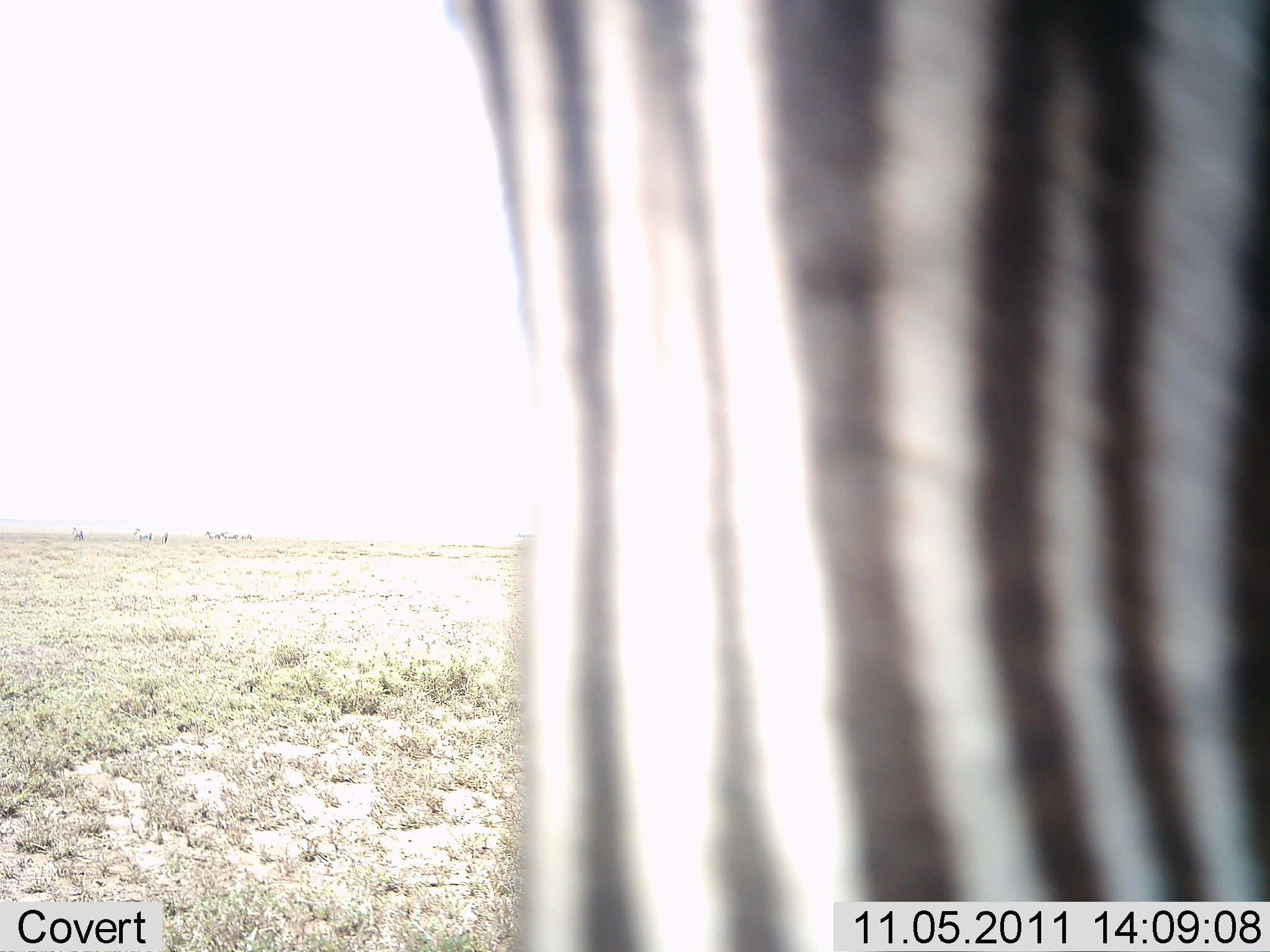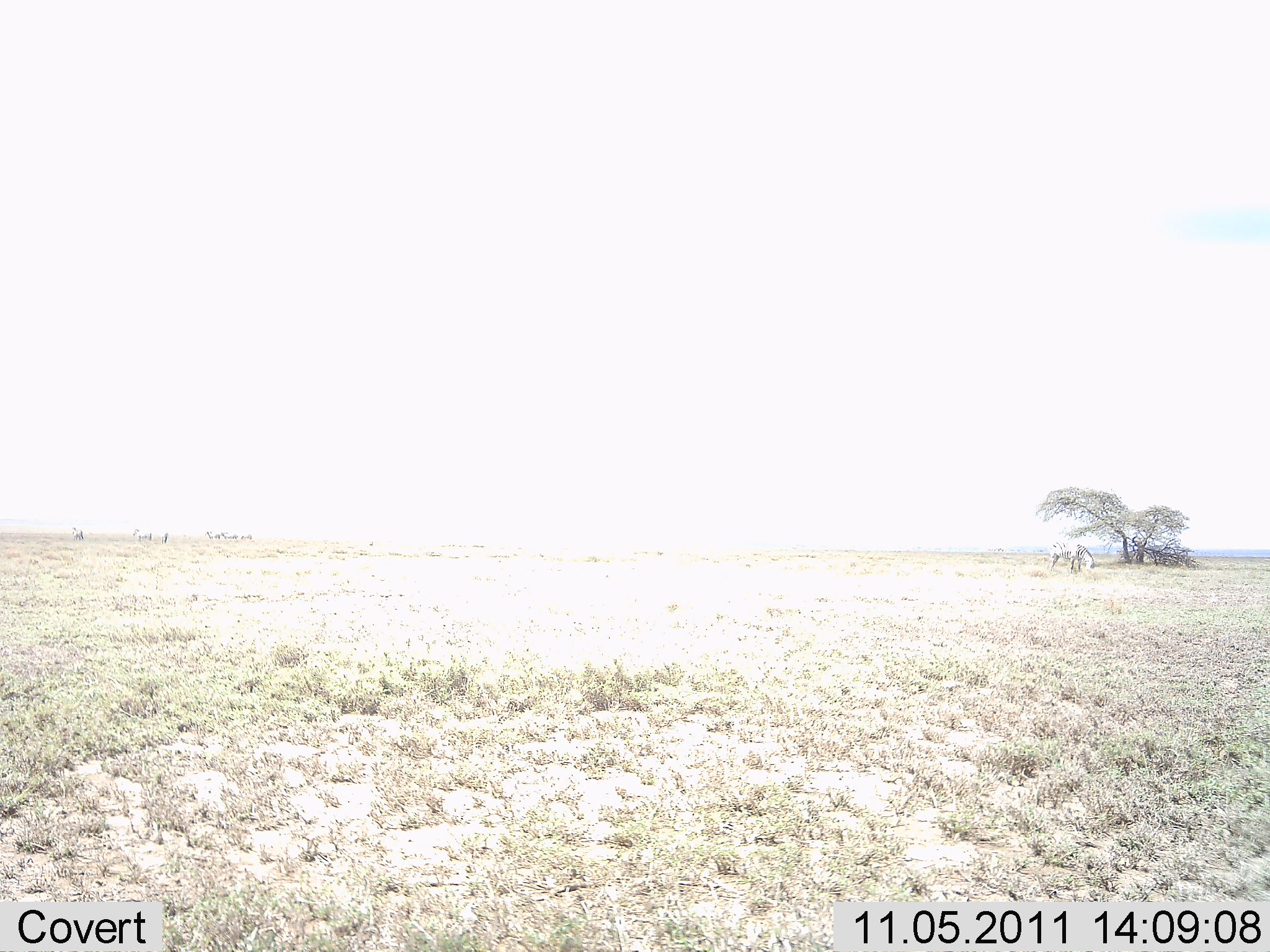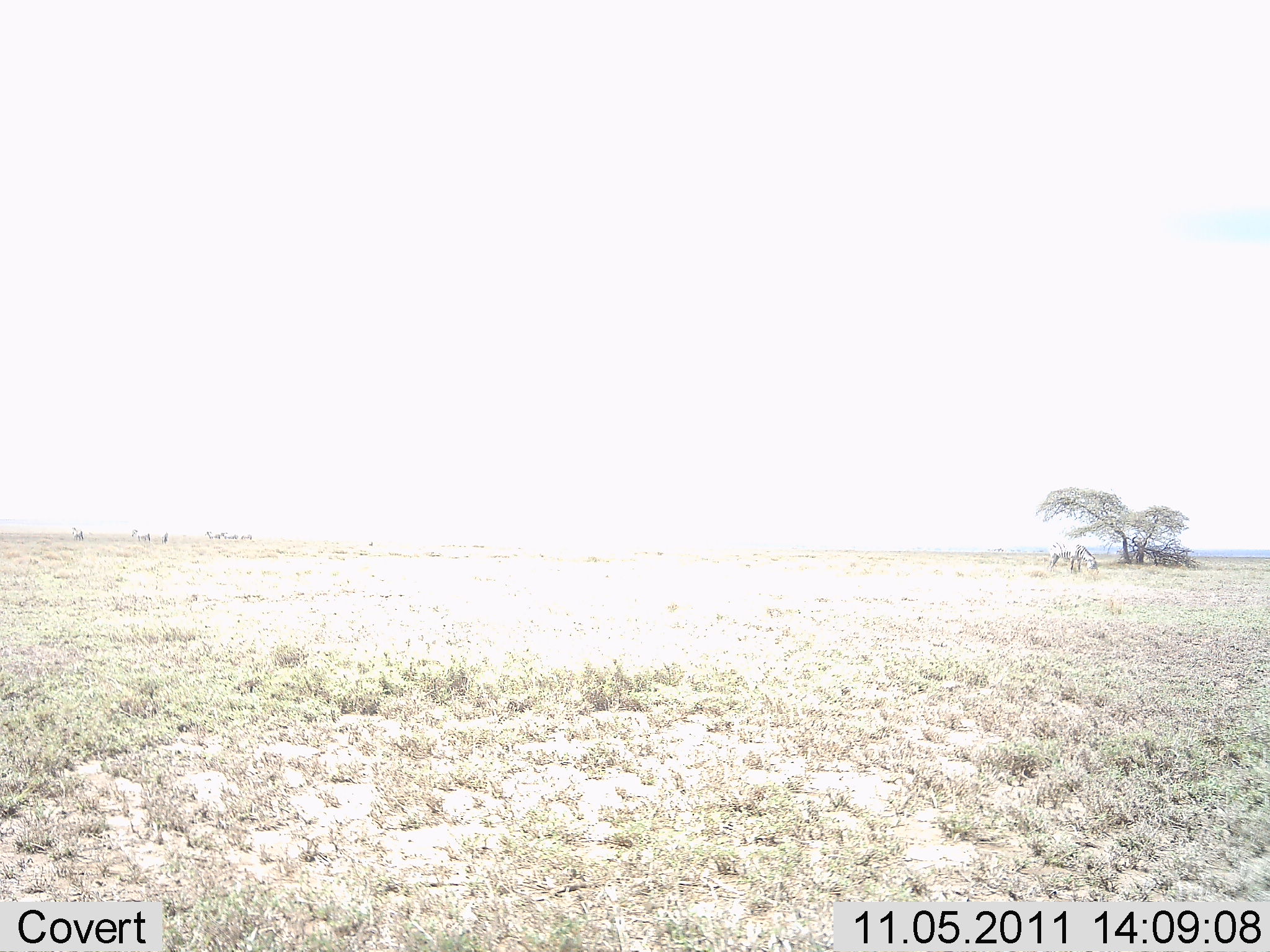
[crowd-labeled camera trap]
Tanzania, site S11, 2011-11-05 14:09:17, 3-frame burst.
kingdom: Animalia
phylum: Chordata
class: Mammalia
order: Perissodactyla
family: Equidae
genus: Equus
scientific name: Equus quagga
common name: plains zebra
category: zebra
Zebra (plains zebra) (Equus quagga), count 1. Behavior (volunteer vote fractions): standing 18%, resting 0%, moving 91%, interacting 9%. Young present (vote fraction): 0%. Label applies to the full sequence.